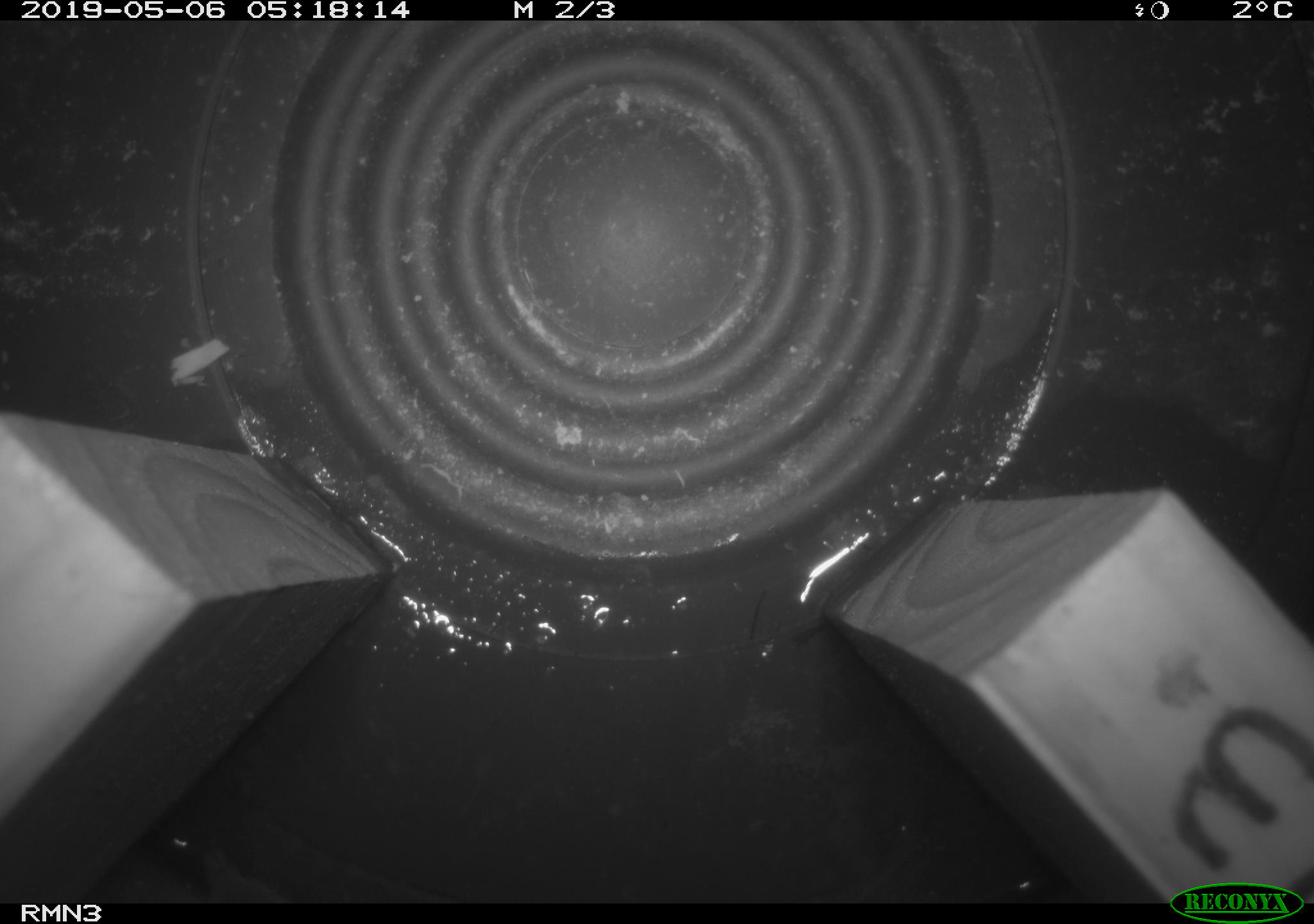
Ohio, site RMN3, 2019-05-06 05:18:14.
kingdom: Animalia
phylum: Chordata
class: Mammalia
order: Eulipotyphla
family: Soricidae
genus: Sorex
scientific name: Sorex cinereus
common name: masked shrew